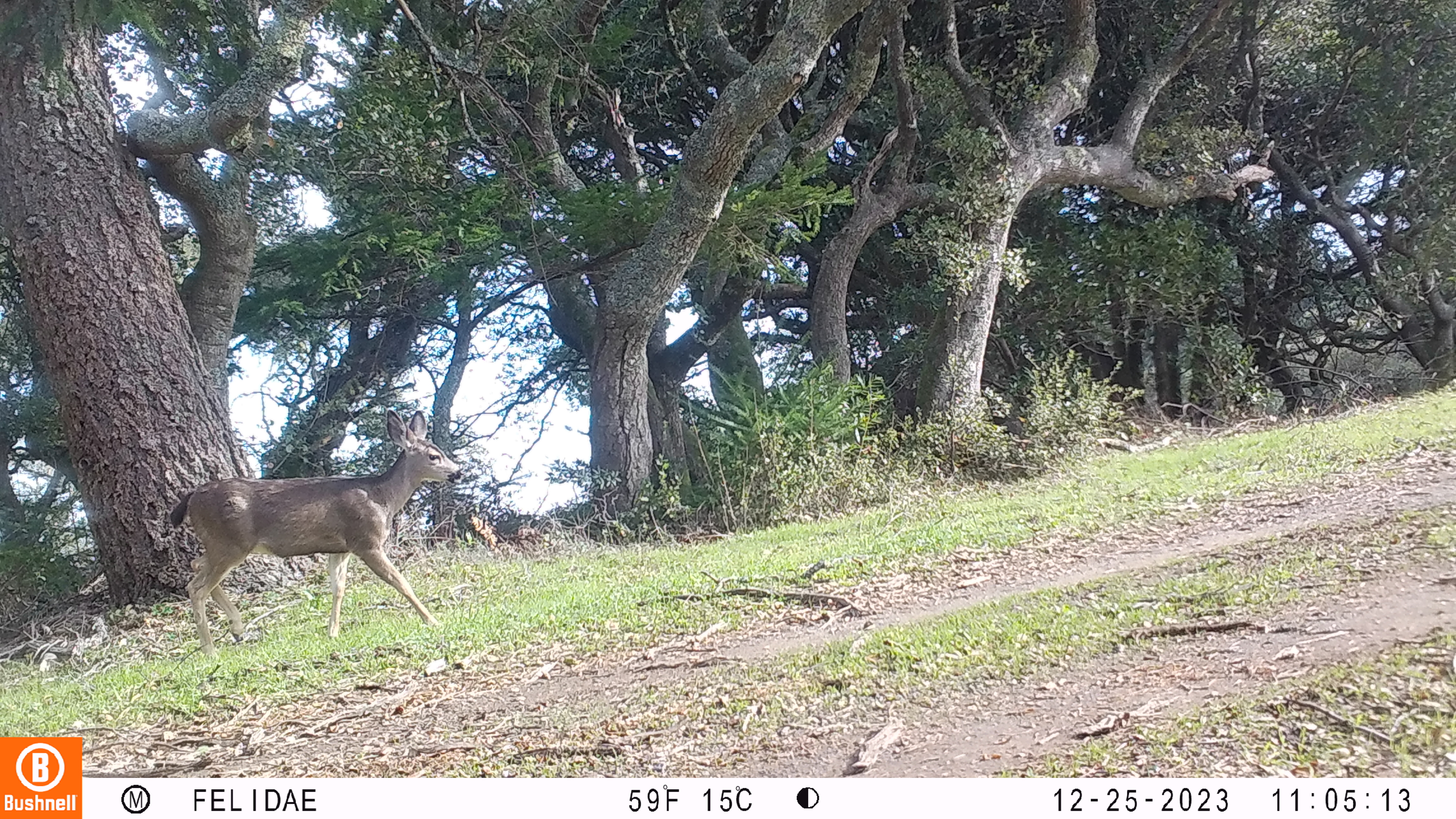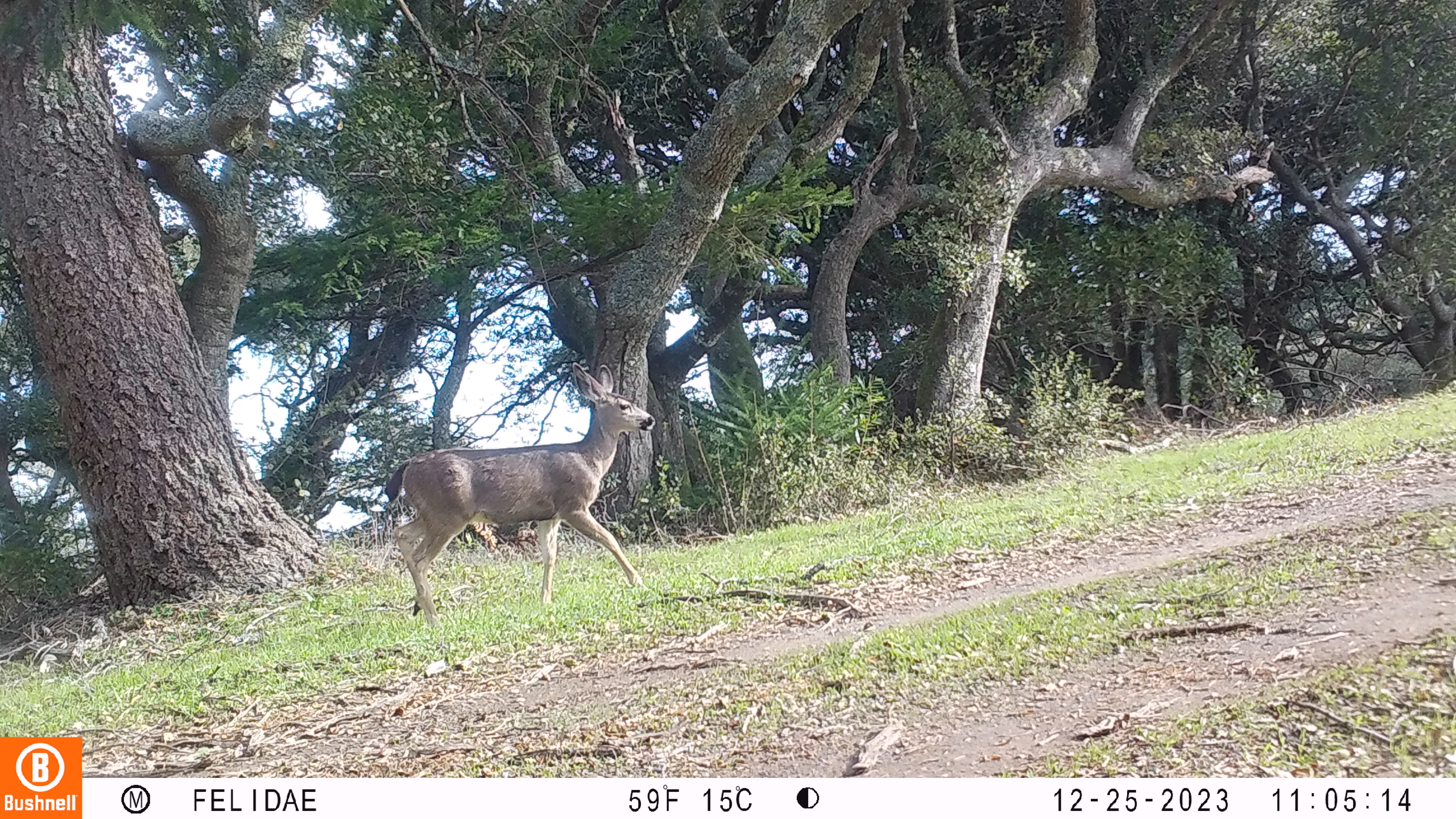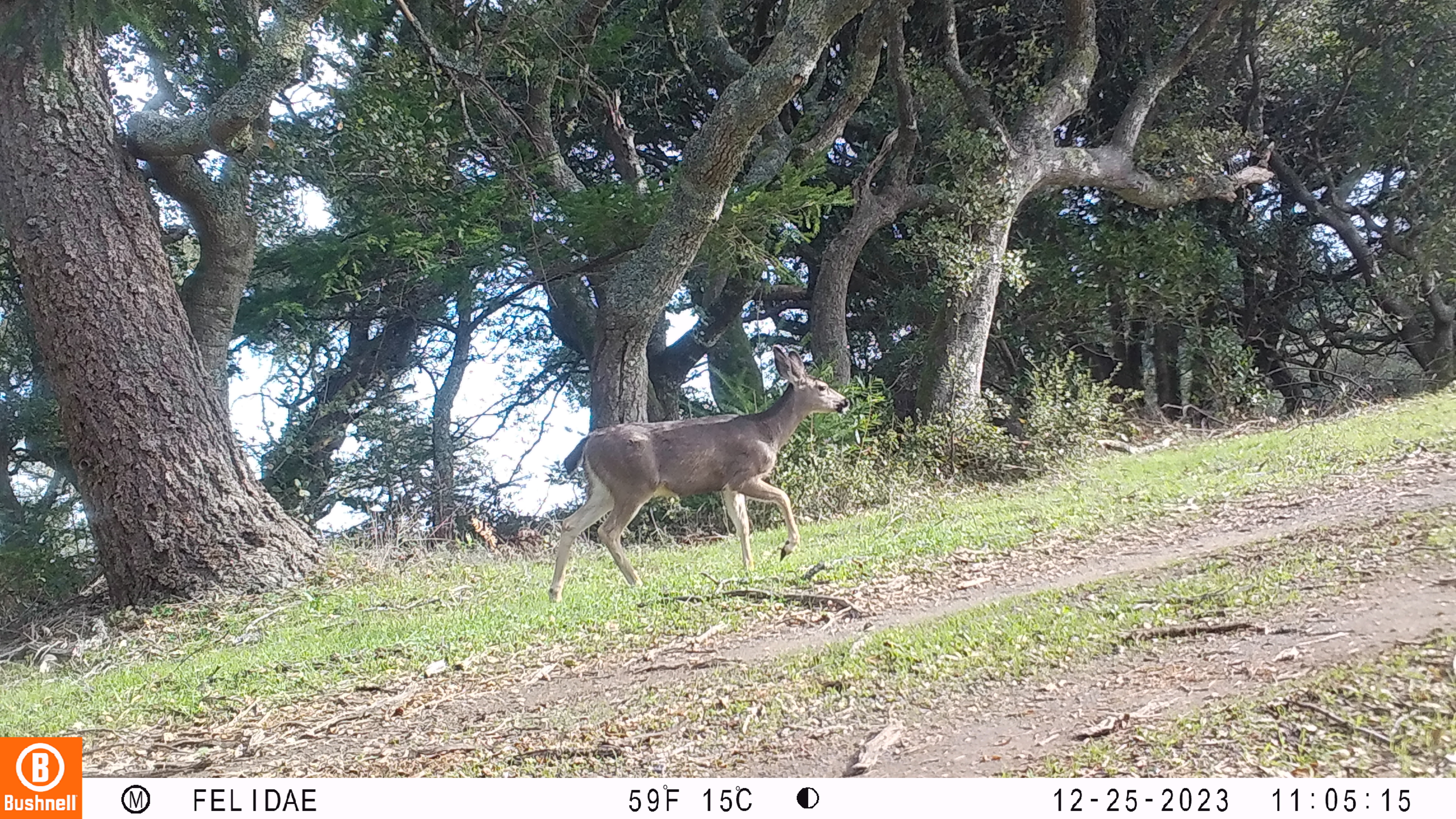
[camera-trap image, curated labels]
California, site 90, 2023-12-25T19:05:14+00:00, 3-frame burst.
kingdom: Animalia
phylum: Chordata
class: Mammalia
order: Artiodactyla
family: Cervidae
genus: Odocoileus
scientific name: Odocoileus hemionus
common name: mule deer